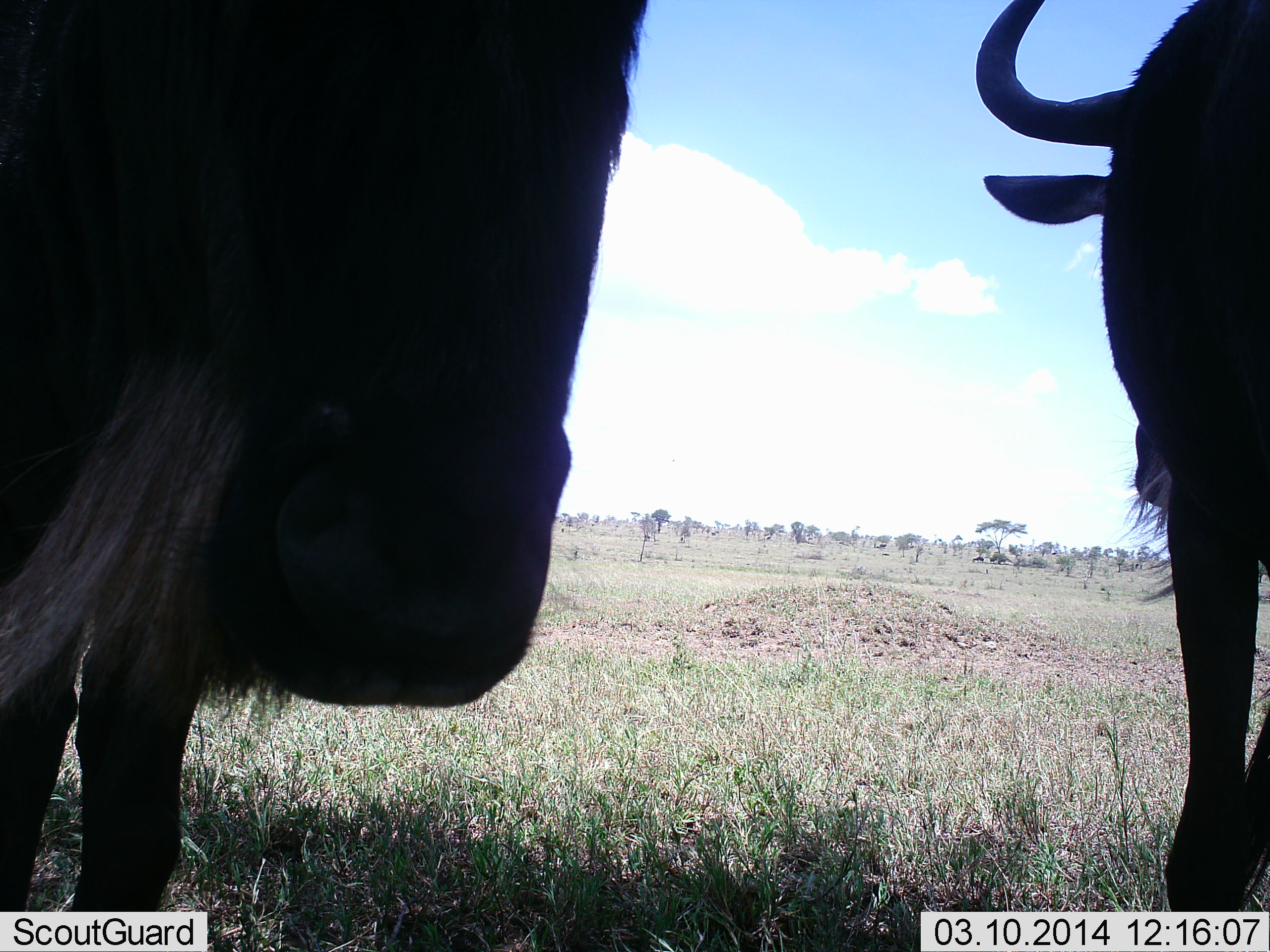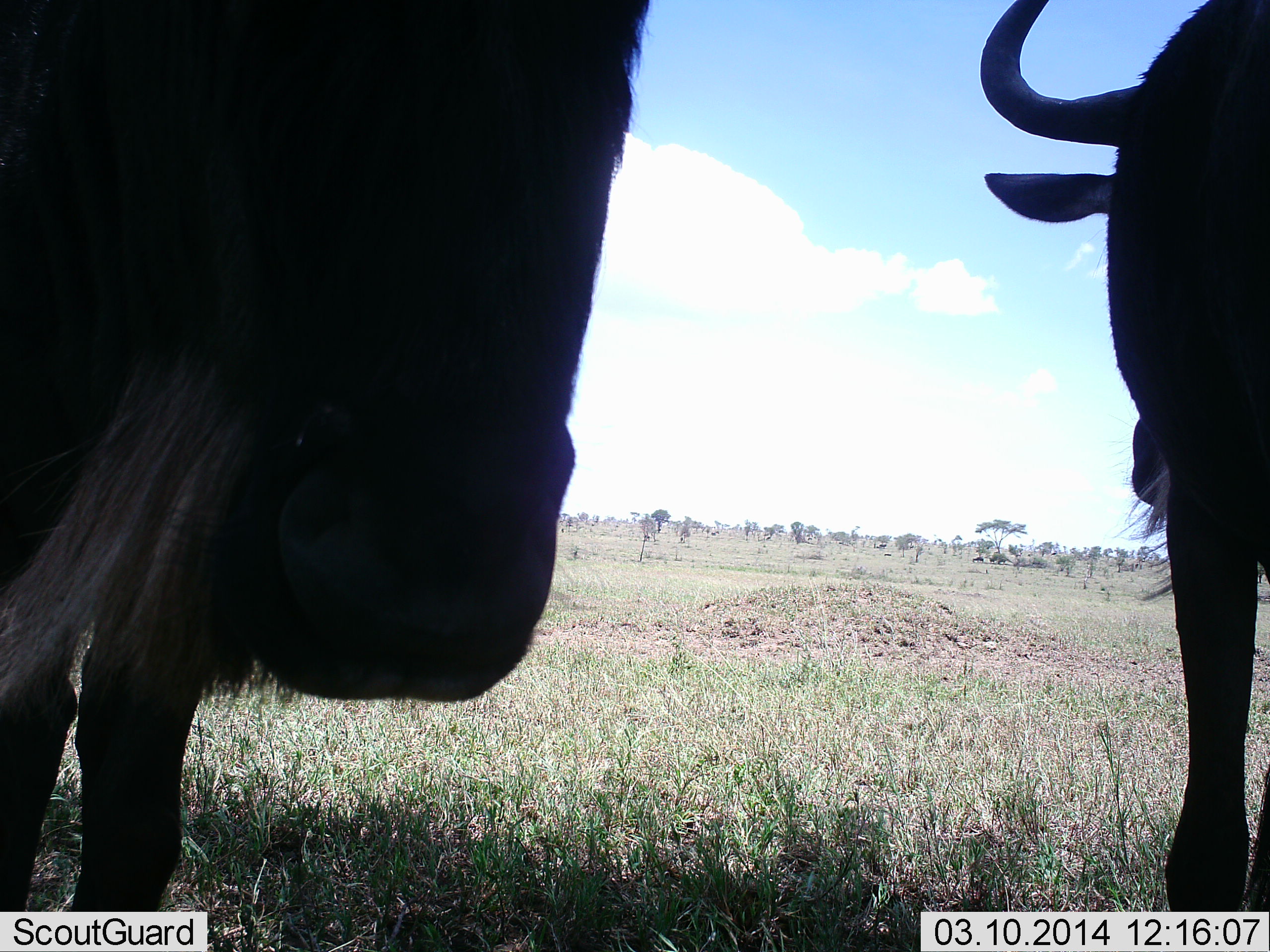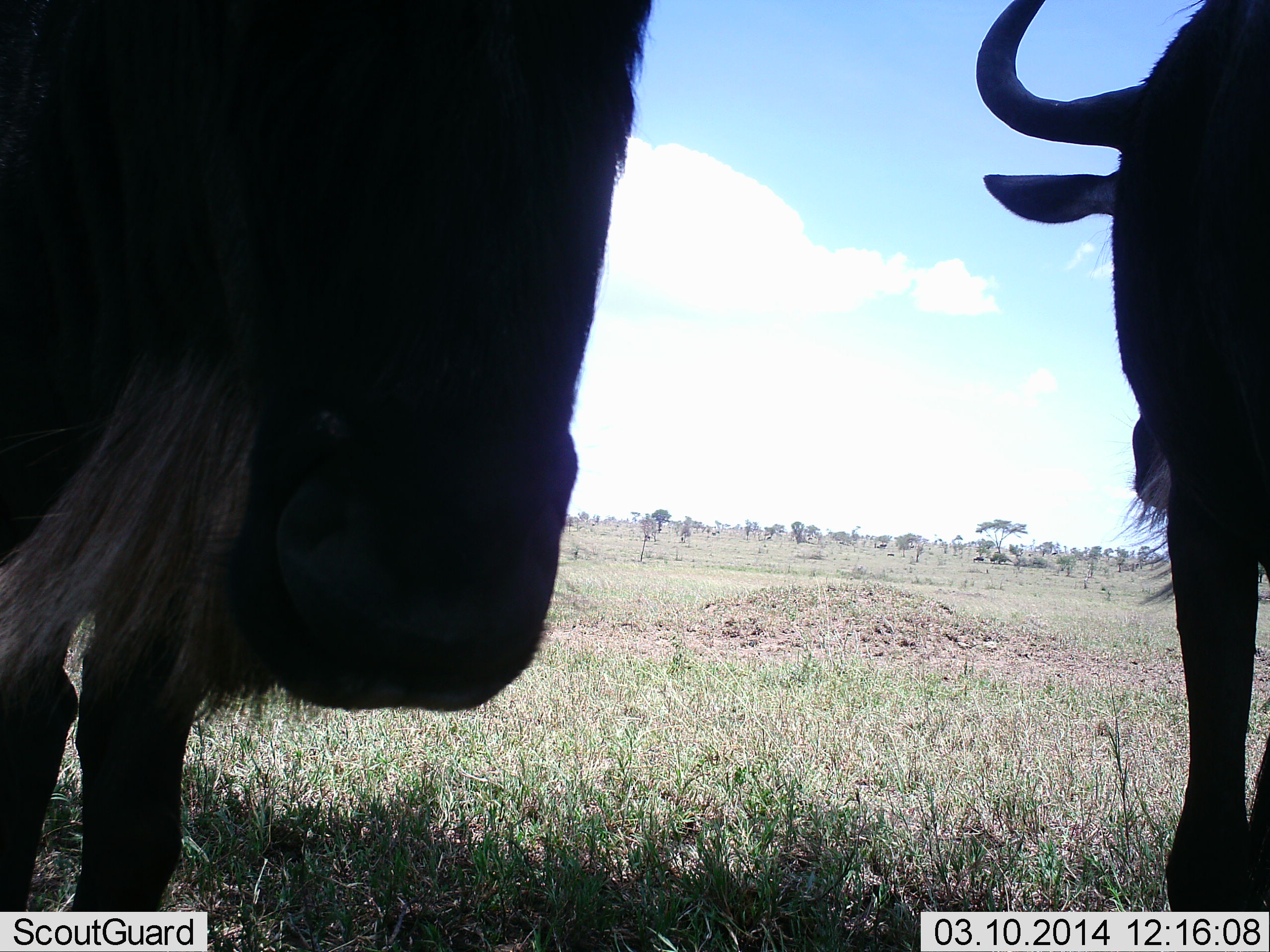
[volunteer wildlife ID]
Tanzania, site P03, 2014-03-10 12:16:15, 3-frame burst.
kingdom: Animalia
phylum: Chordata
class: Mammalia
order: Artiodactyla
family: Bovidae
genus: Connochaetes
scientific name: Connochaetes taurinus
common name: blue wildebeest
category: wildebeest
Wildebeest (blue wildebeest) (Connochaetes taurinus), count 2. Behavior (volunteer vote fractions): standing 80%, resting 10%, moving 0%, interacting 10%. Young present (vote fraction): 0%. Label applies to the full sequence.